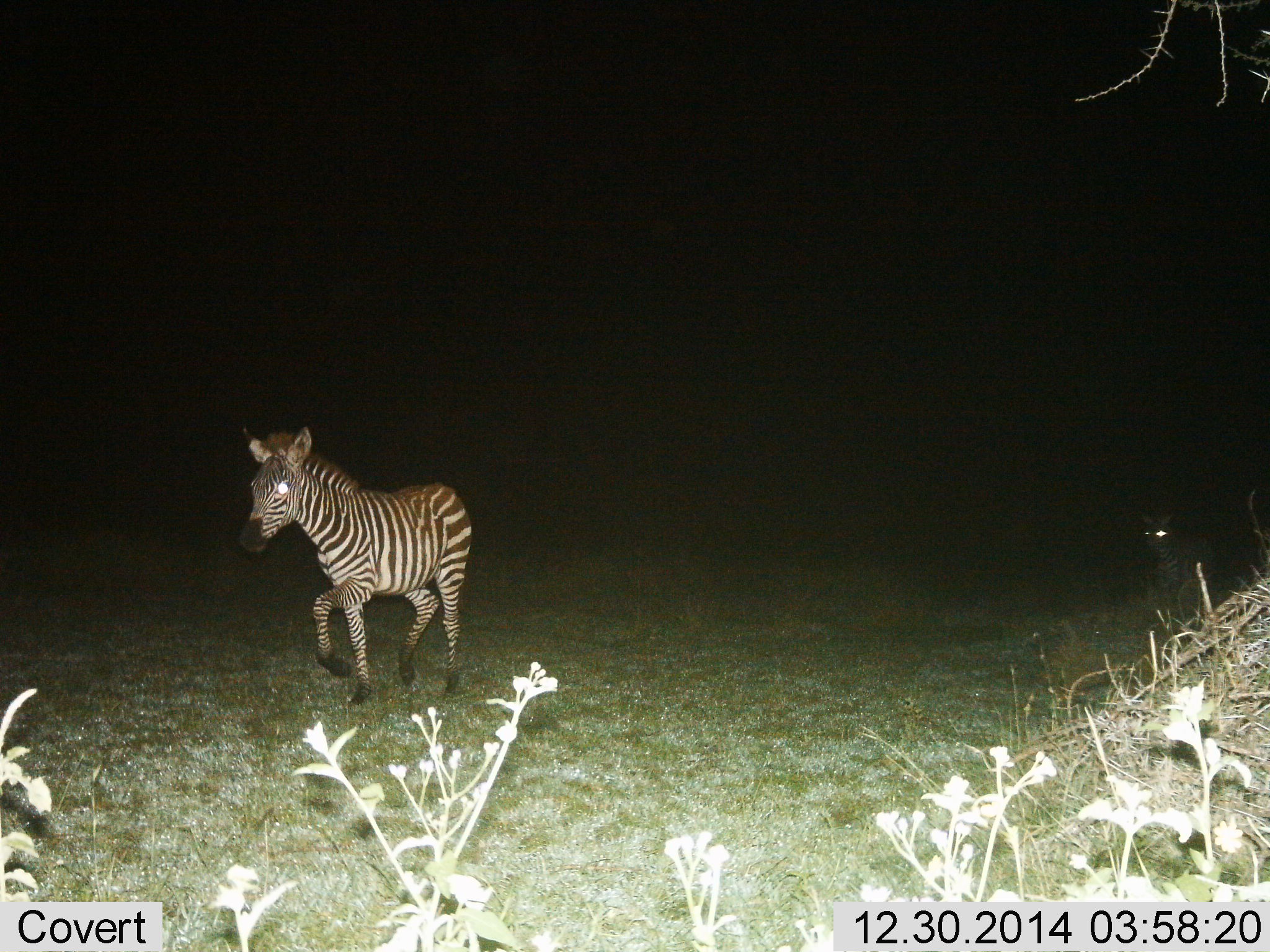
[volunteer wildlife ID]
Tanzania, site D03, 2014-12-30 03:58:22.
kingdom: Animalia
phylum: Chordata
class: Mammalia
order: Perissodactyla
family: Equidae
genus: Equus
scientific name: Equus quagga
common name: plains zebra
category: zebra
Zebra (plains zebra) (Equus quagga), count 2. Behavior (volunteer vote fractions): standing 0%, resting 0%, moving 100%, interacting 0%. Young present (vote fraction): 20%. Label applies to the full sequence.